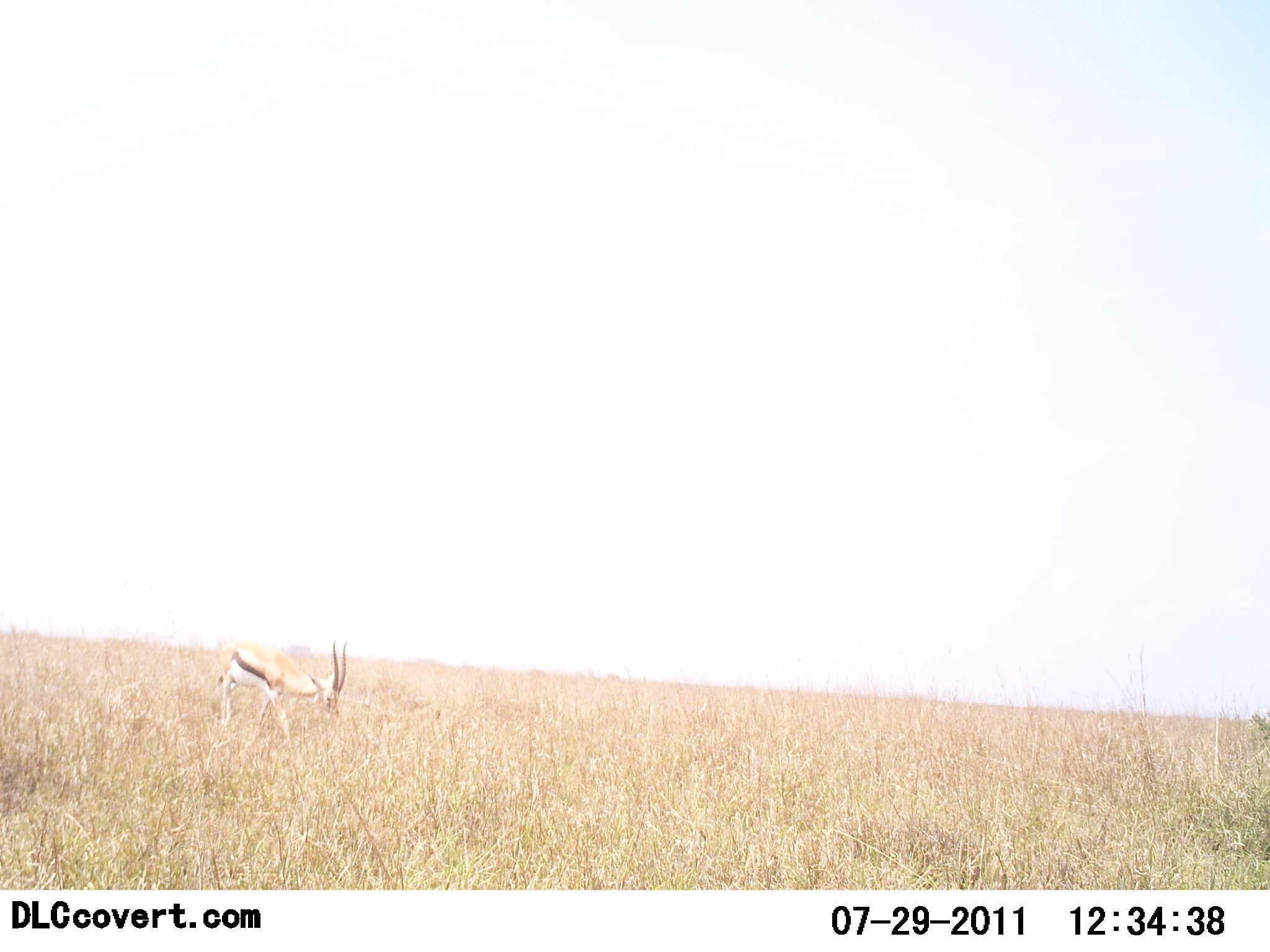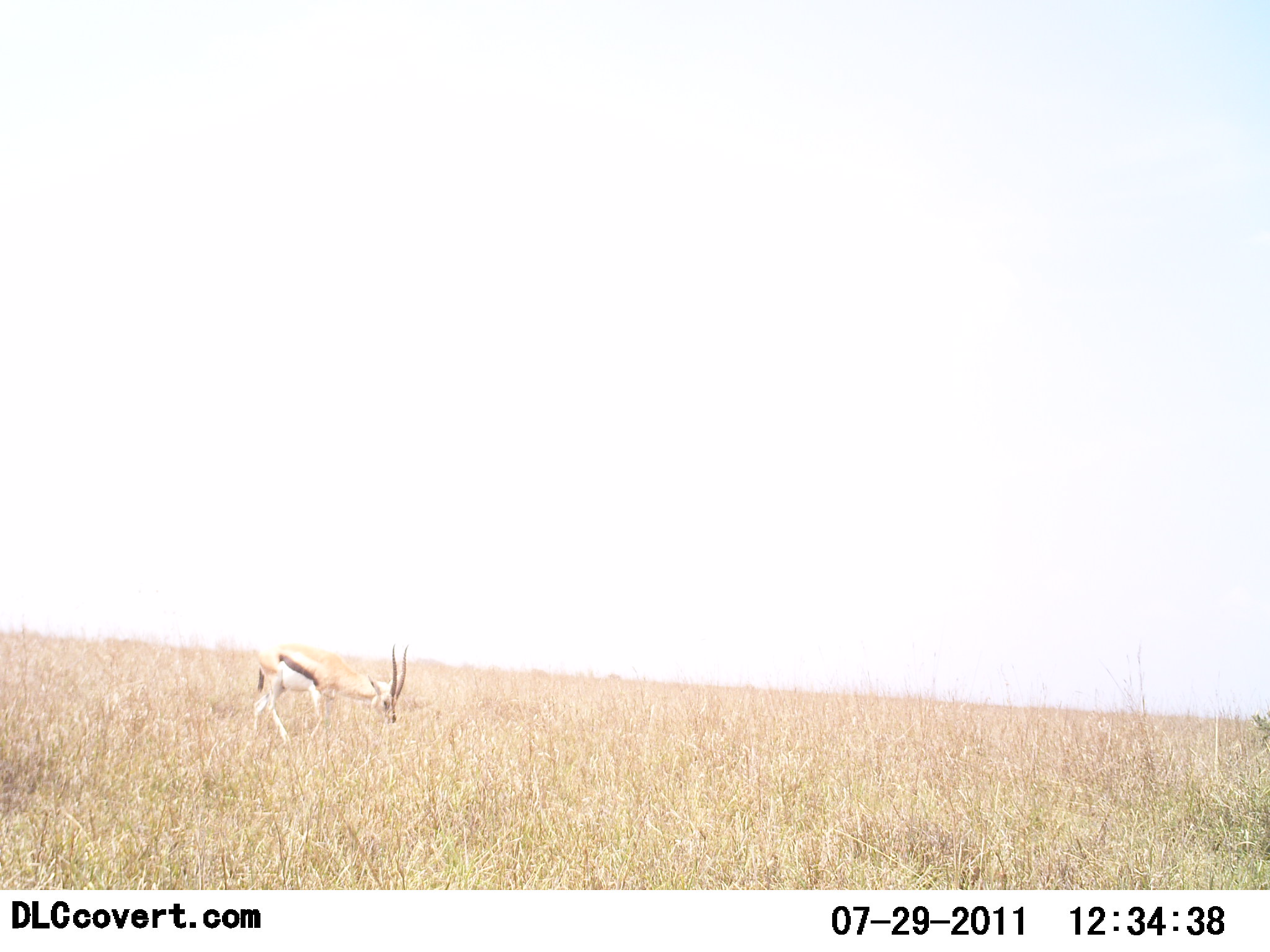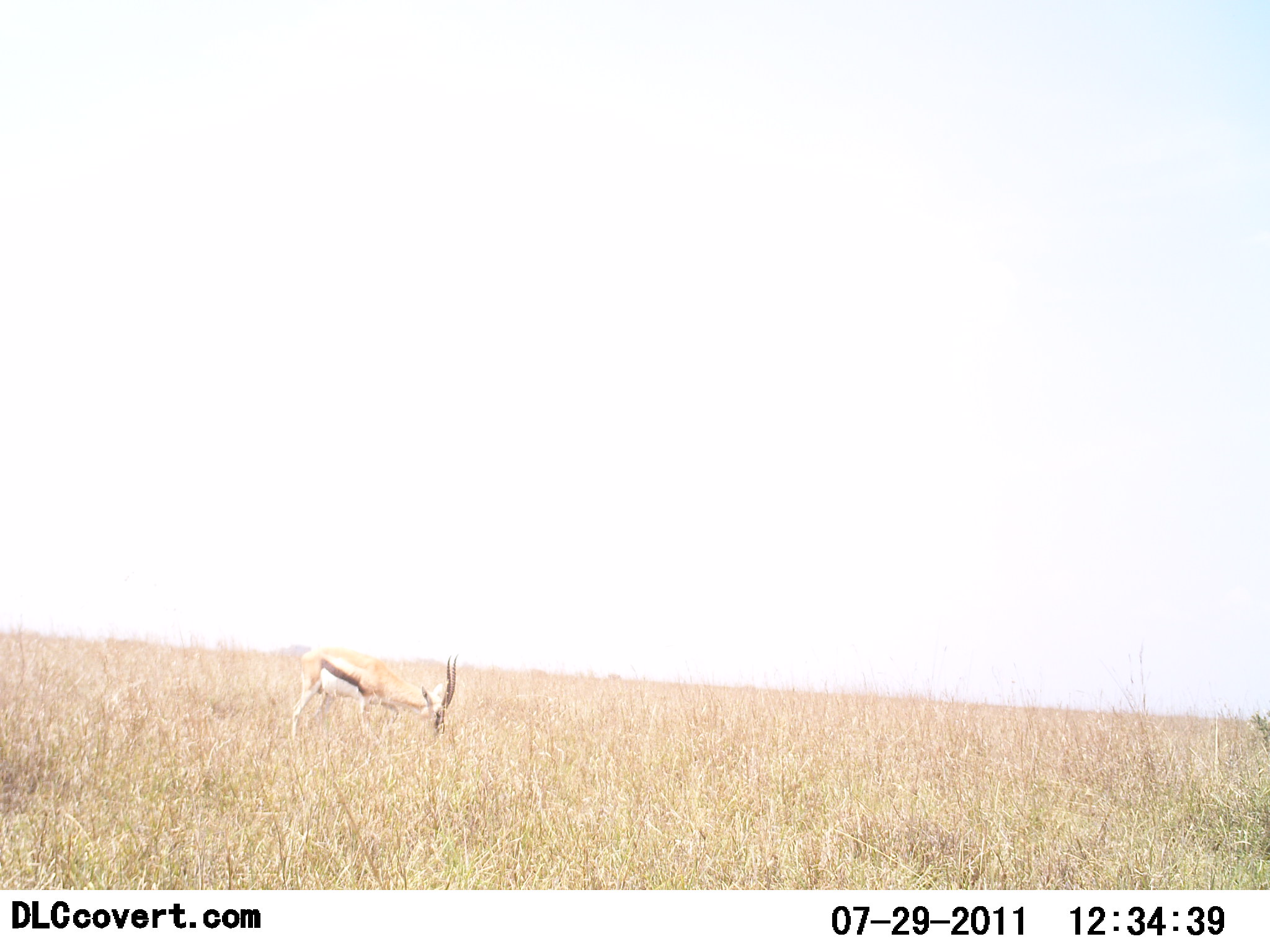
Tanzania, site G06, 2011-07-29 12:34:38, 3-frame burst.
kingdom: Animalia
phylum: Chordata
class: Mammalia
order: Artiodactyla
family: Bovidae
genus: Eudorcas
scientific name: Eudorcas thomsonii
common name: thomson's gazelle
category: gazellethomsons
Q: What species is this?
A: Gazellethomsons (thomson's gazelle) (Eudorcas thomsonii).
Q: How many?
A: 1.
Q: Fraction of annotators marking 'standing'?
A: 9%.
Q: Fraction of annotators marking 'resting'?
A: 0%.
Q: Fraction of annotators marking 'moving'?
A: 64%.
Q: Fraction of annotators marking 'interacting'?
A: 0%.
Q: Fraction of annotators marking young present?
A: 0%.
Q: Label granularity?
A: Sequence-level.